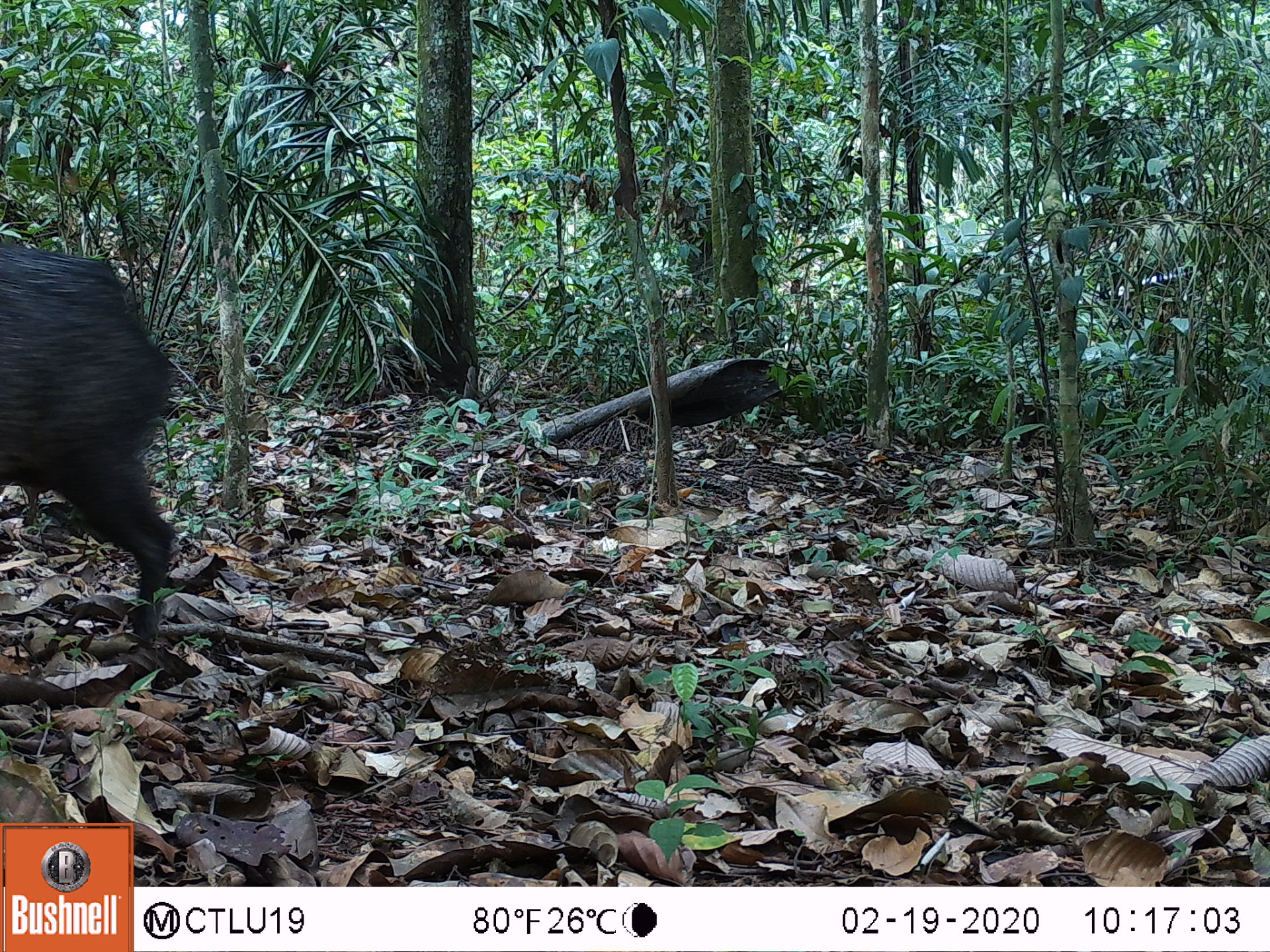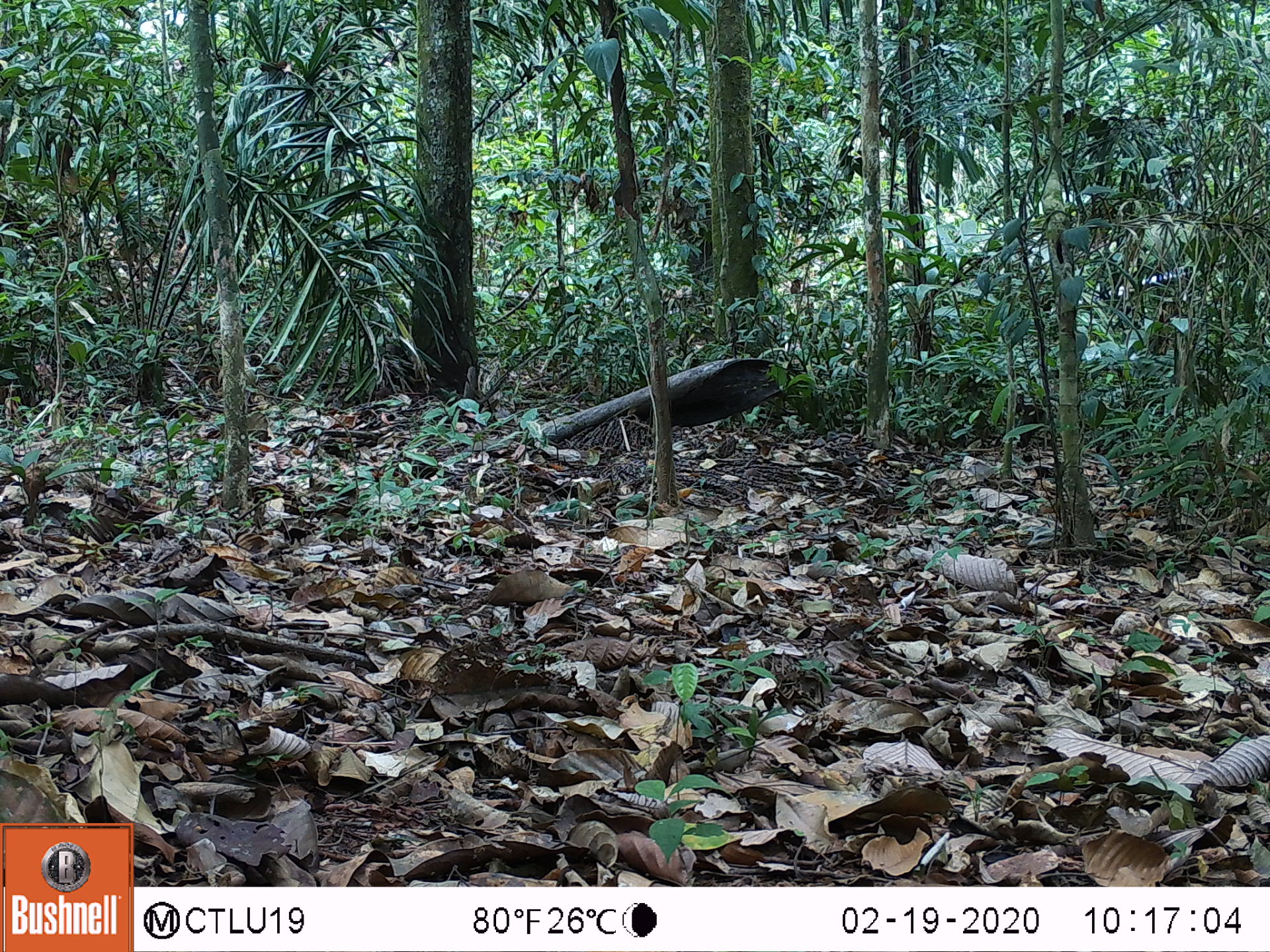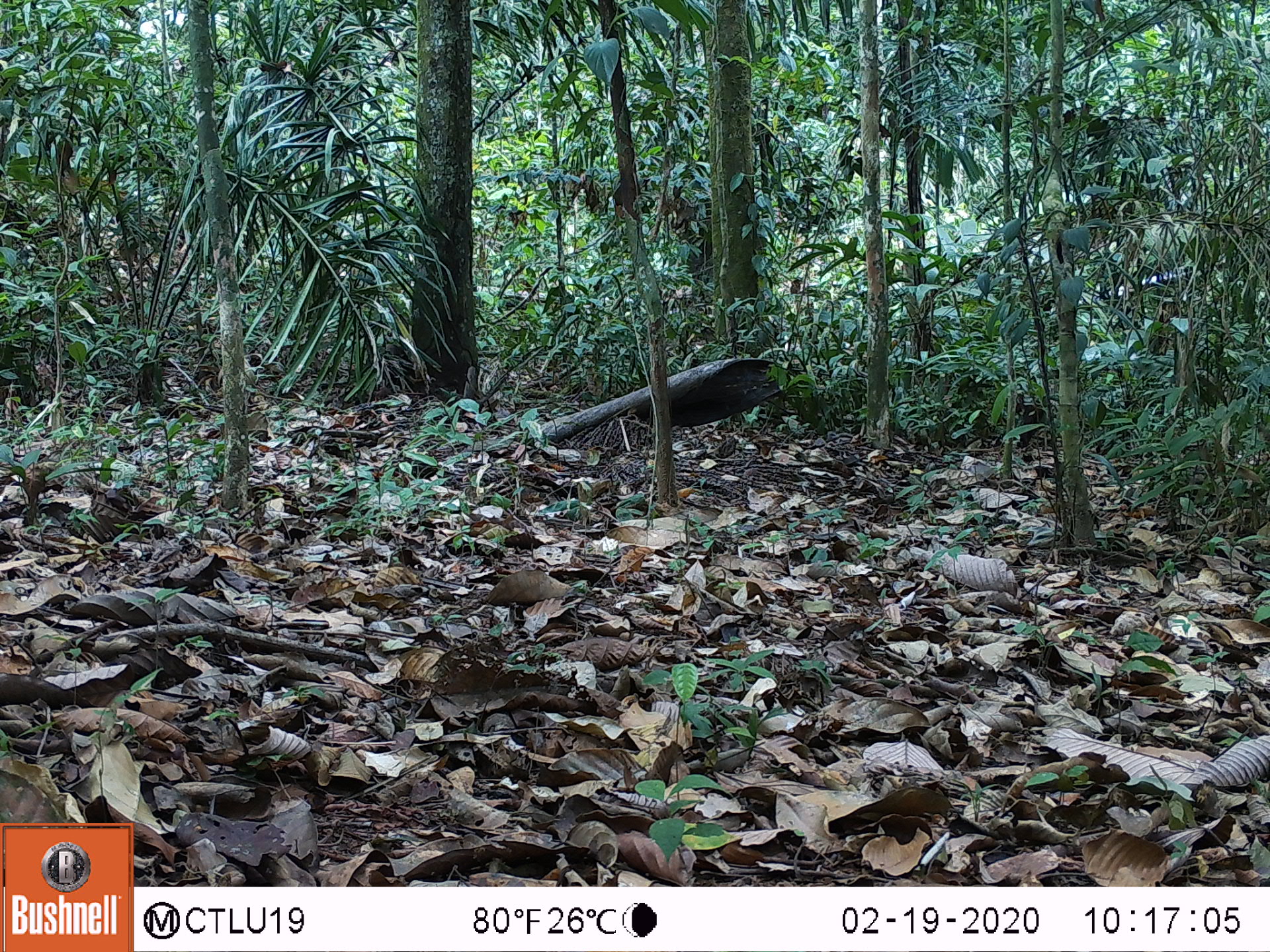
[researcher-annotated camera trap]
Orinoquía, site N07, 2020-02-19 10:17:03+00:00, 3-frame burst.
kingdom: Animalia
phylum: Chordata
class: Mammalia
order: Artiodactyla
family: Tayassuidae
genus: Pecari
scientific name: Pecari tajacu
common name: collared peccary